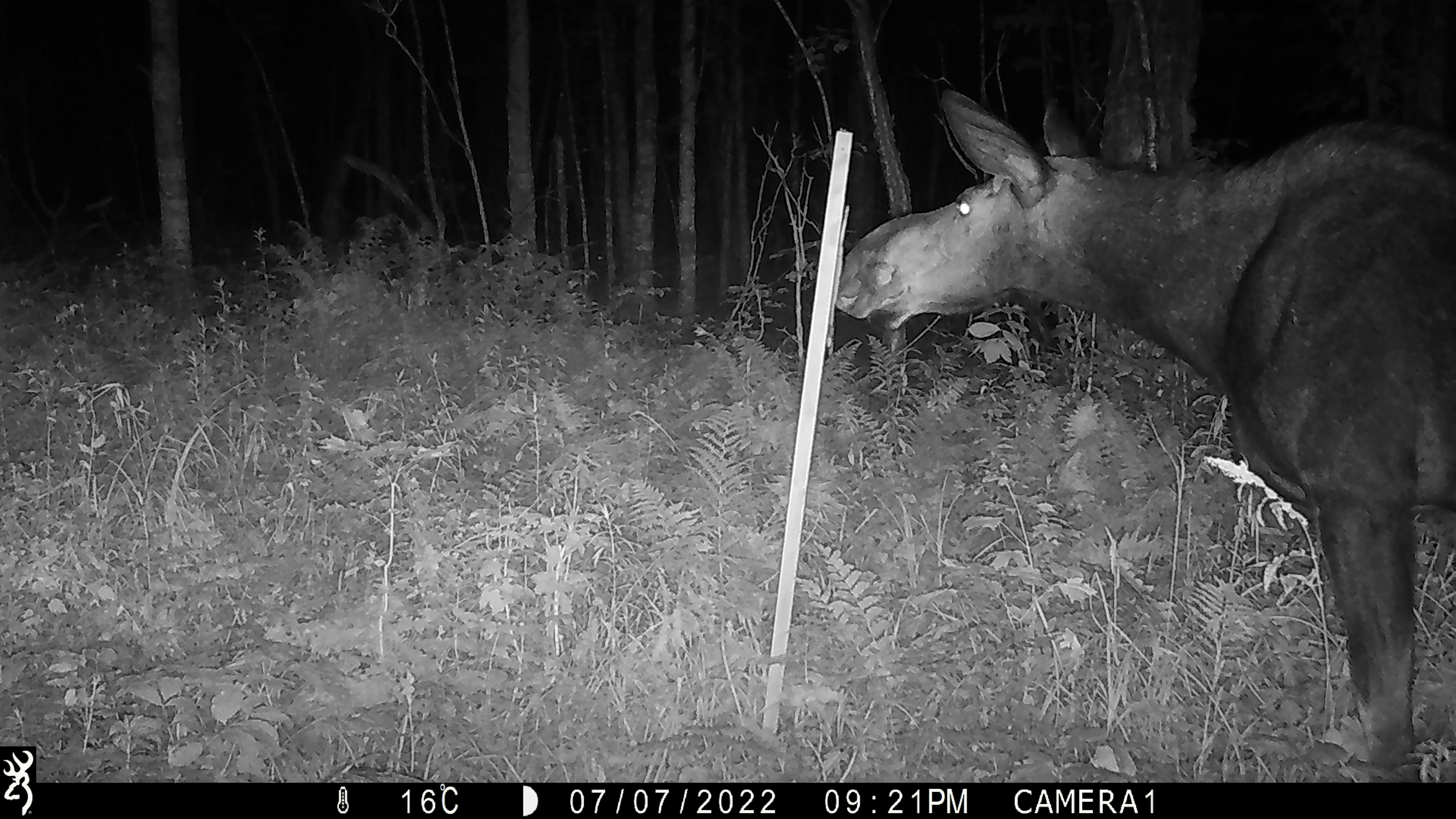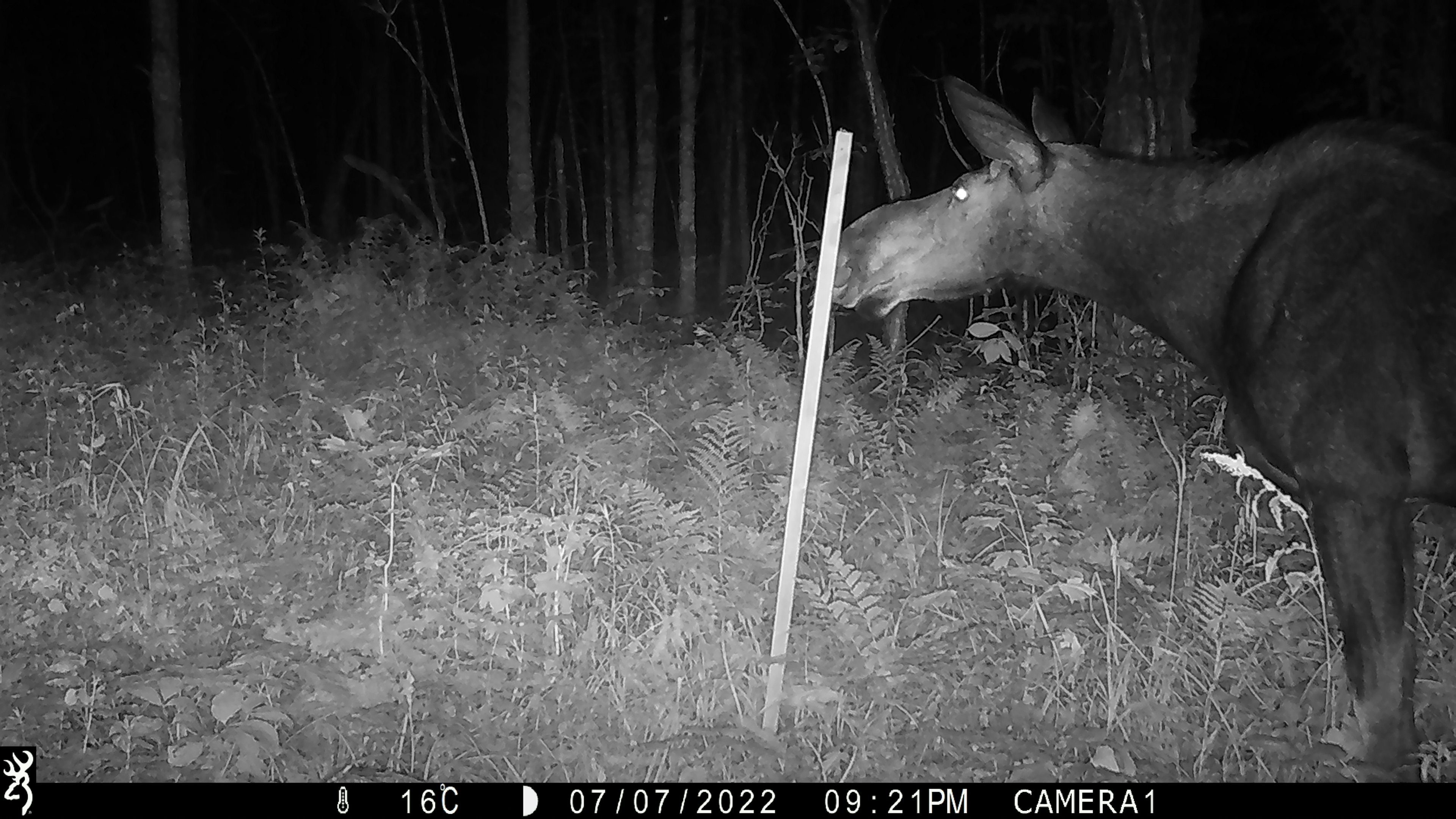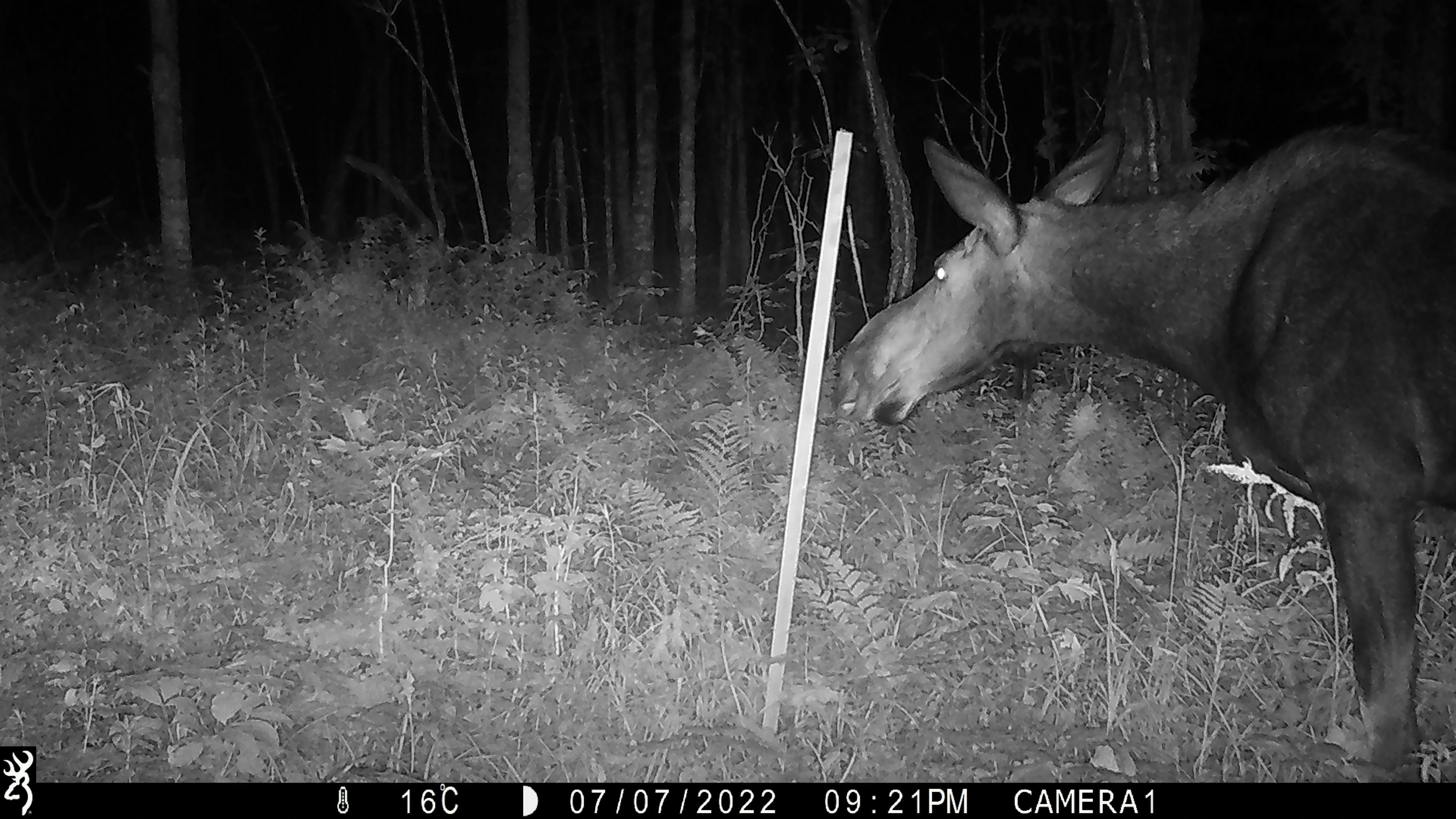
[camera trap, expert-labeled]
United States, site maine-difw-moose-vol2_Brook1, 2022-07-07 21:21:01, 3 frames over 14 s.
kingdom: Animalia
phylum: Chordata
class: Mammalia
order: Artiodactyla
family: Cervidae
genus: Alces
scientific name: Alces alces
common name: moose